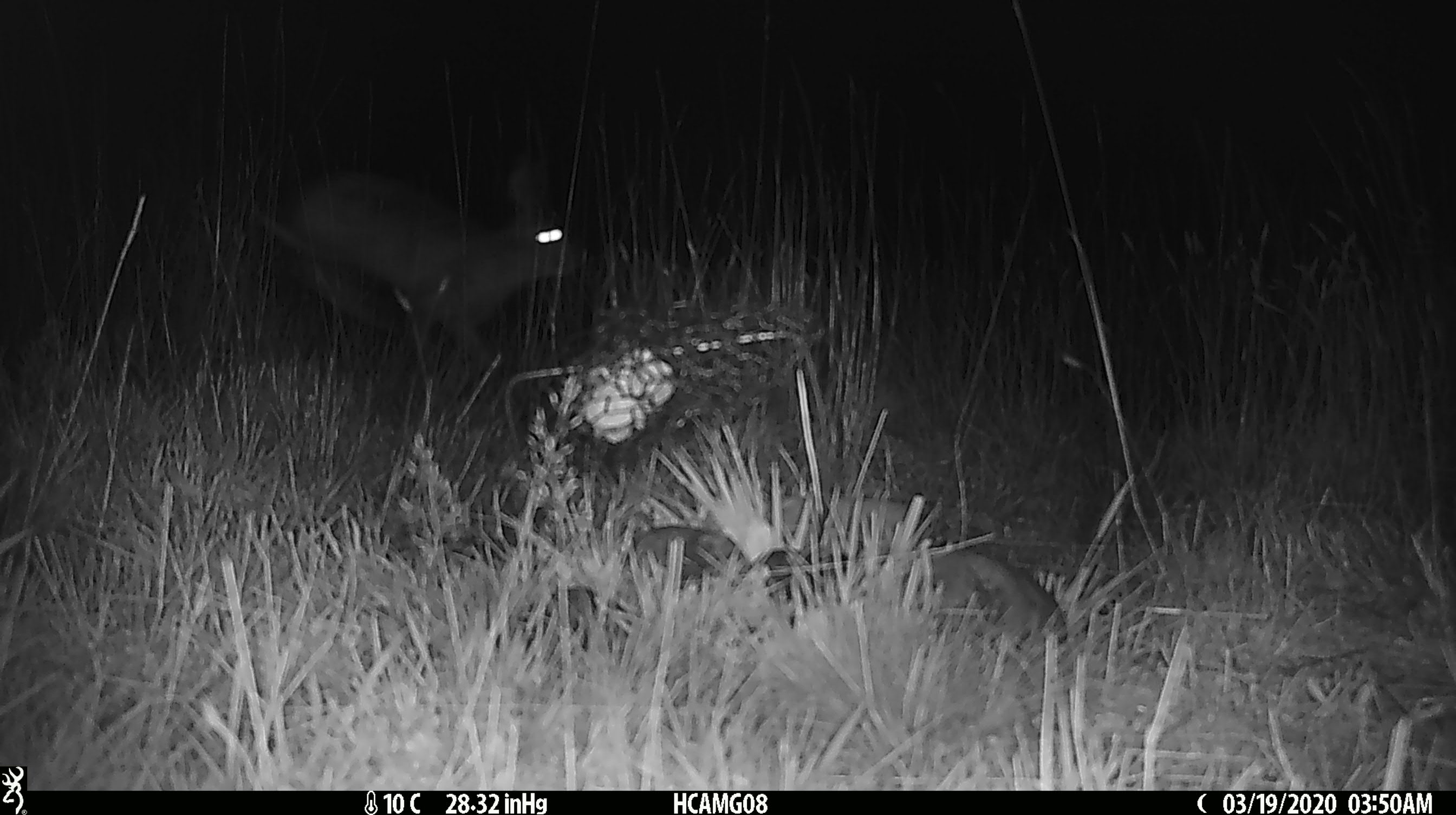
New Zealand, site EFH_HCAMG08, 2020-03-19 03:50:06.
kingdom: Animalia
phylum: Chordata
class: Mammalia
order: Lagomorpha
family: Leporidae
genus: Lepus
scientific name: Lepus europaeus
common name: brown hare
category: hare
Hare (brown hare) (Lepus europaeus).